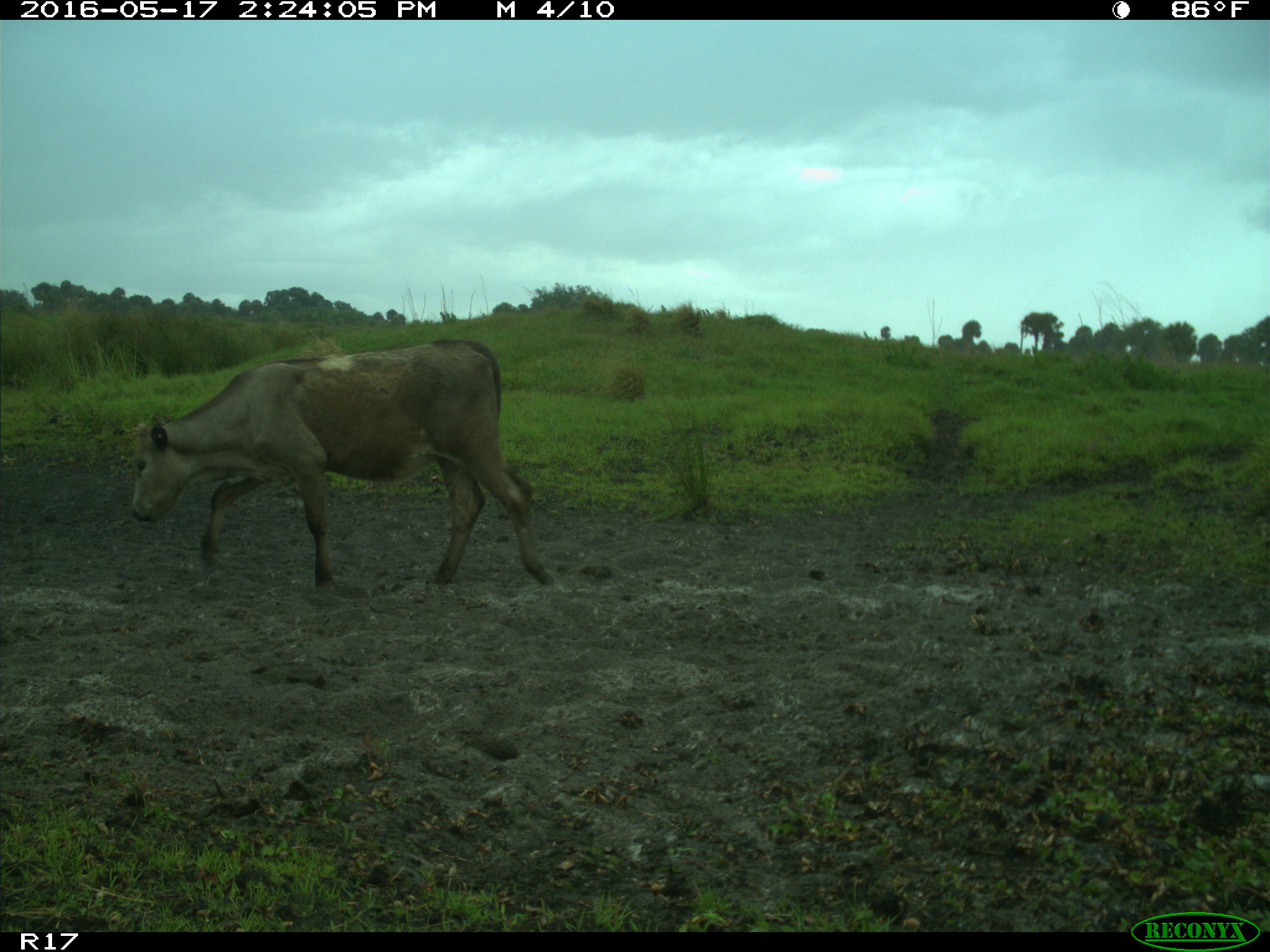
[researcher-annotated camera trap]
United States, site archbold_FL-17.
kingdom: Animalia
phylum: Chordata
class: Mammalia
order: Artiodactyla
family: Bovidae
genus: Bos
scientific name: Bos taurus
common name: domestic cow